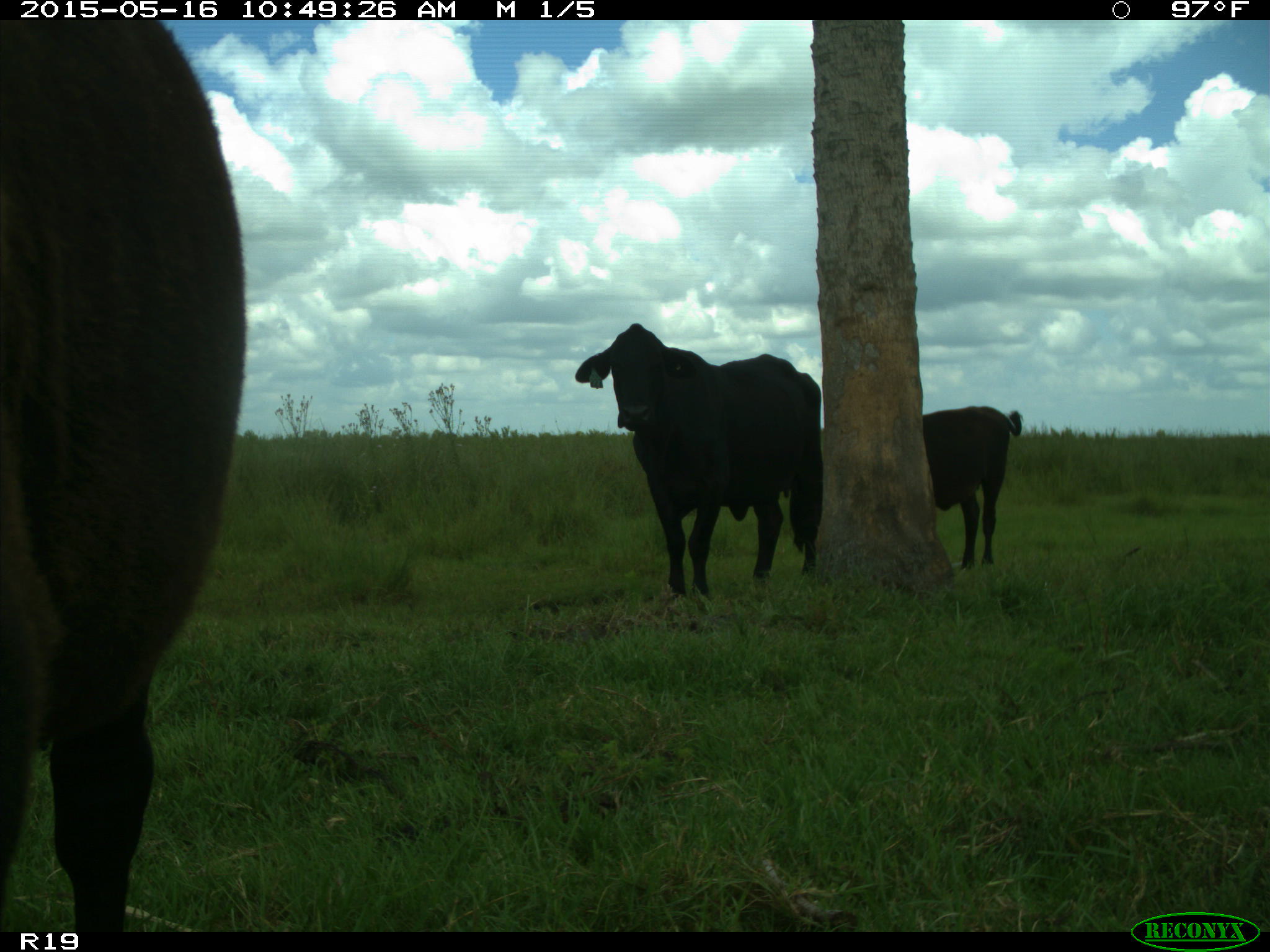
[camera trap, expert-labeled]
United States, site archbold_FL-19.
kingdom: Animalia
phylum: Chordata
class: Mammalia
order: Artiodactyla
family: Bovidae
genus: Bos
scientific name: Bos taurus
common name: domestic cow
Bos taurus (domestic cow).